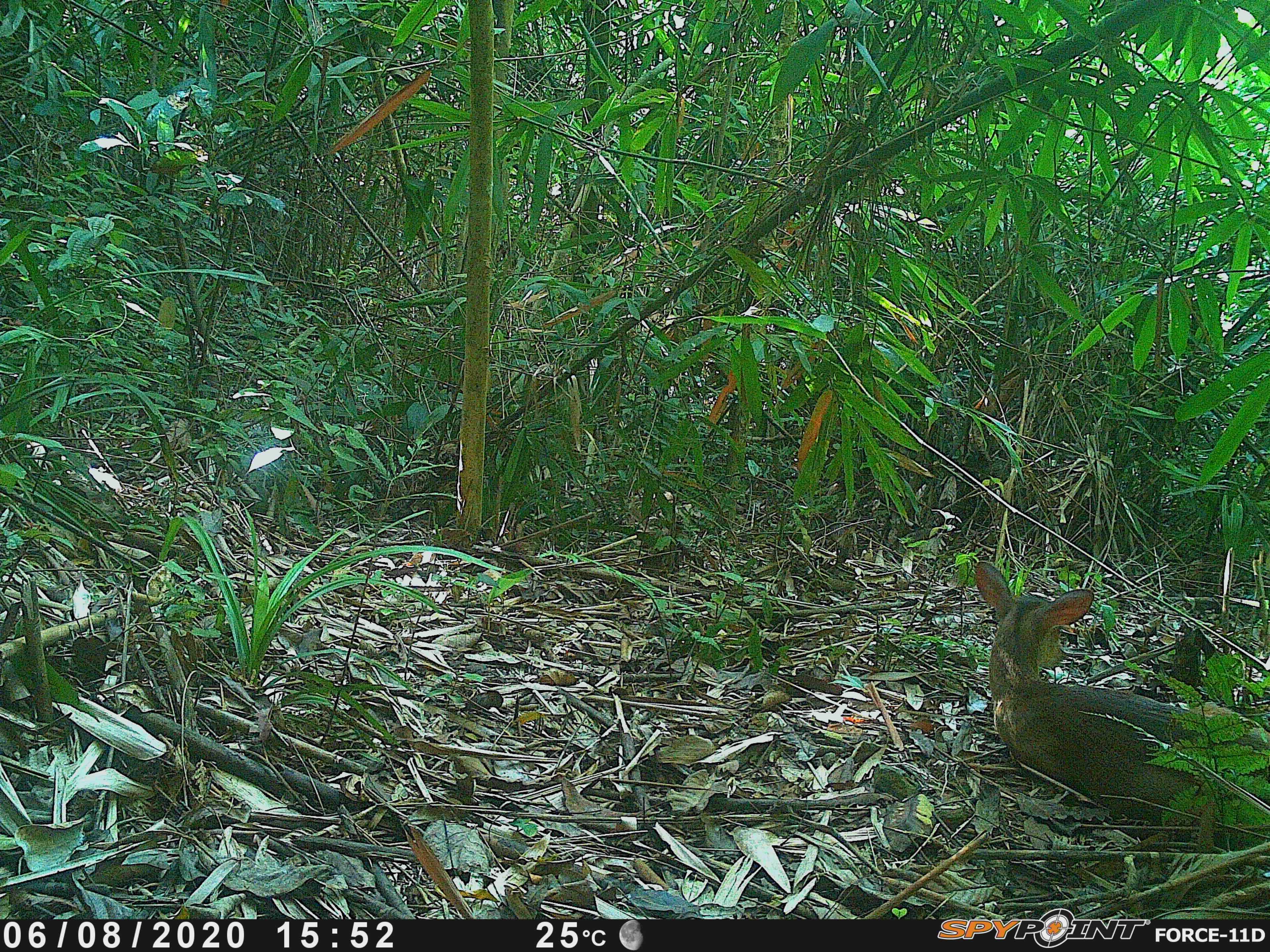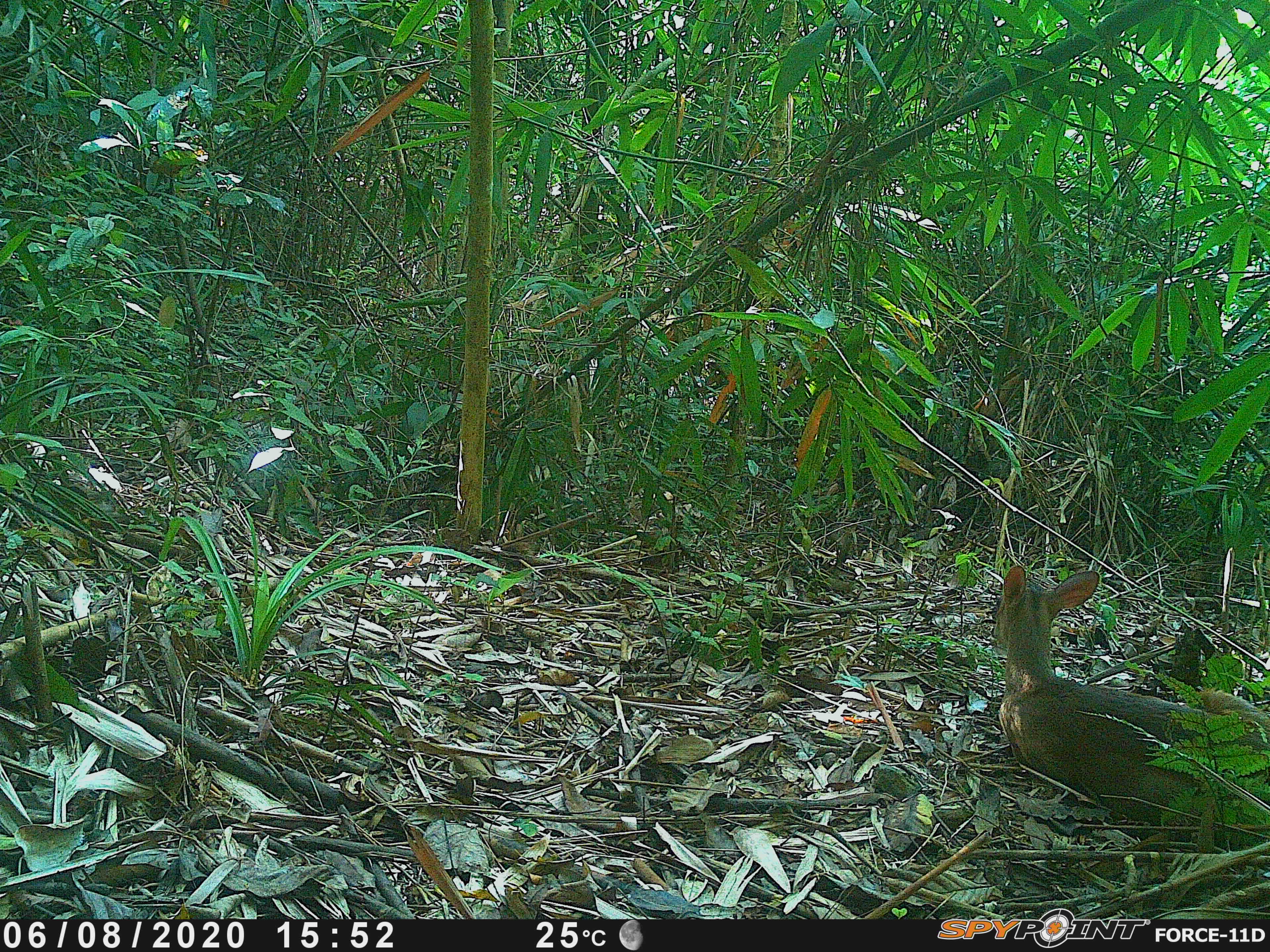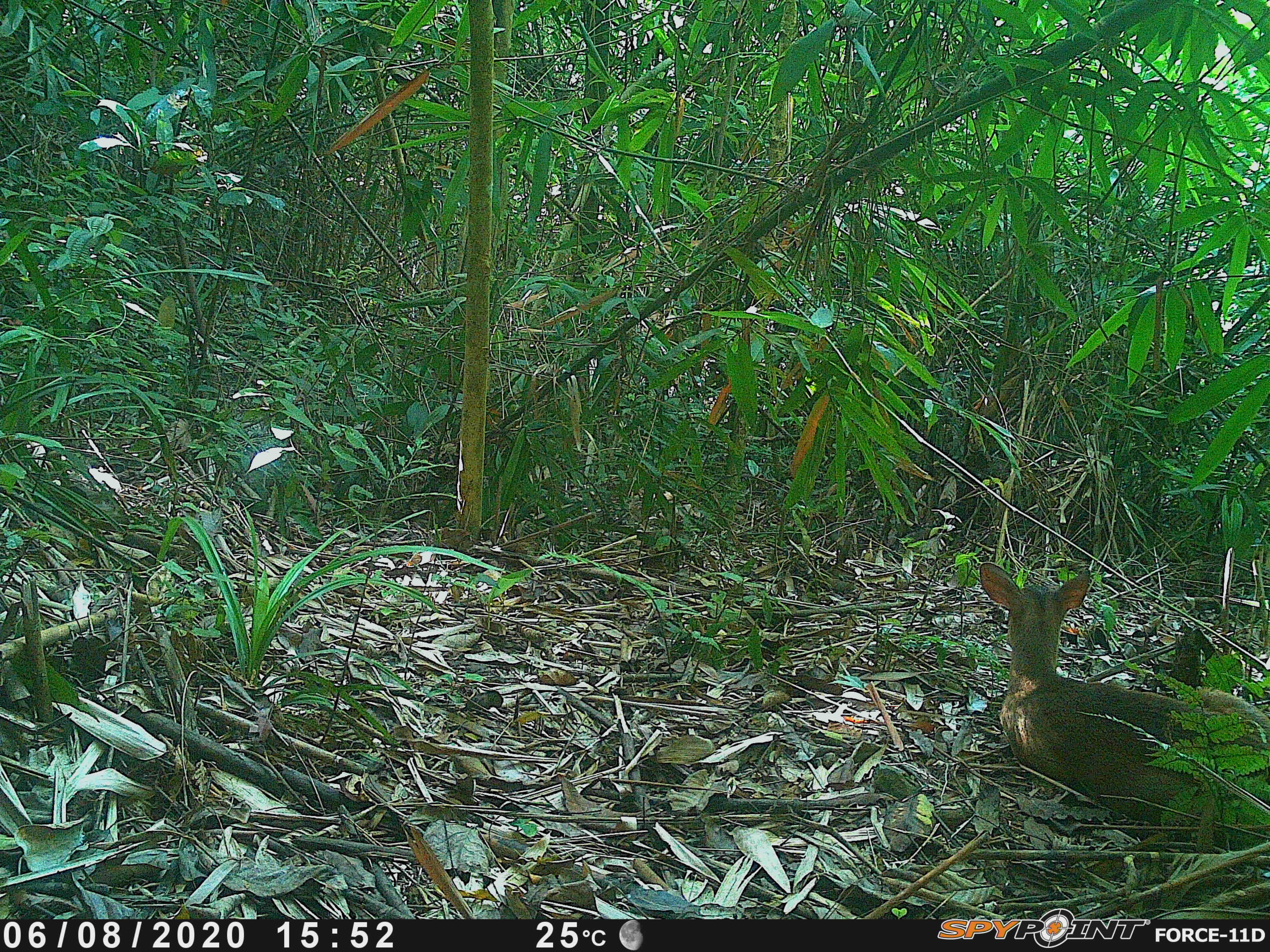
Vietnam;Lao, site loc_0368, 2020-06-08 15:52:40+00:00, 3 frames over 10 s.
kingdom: Animalia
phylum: Chordata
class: Mammalia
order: Artiodactyla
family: Cervidae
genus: Muntiacus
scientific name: Muntiacus vuquangensis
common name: large-antlered muntjac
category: large antlered muntjac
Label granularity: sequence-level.